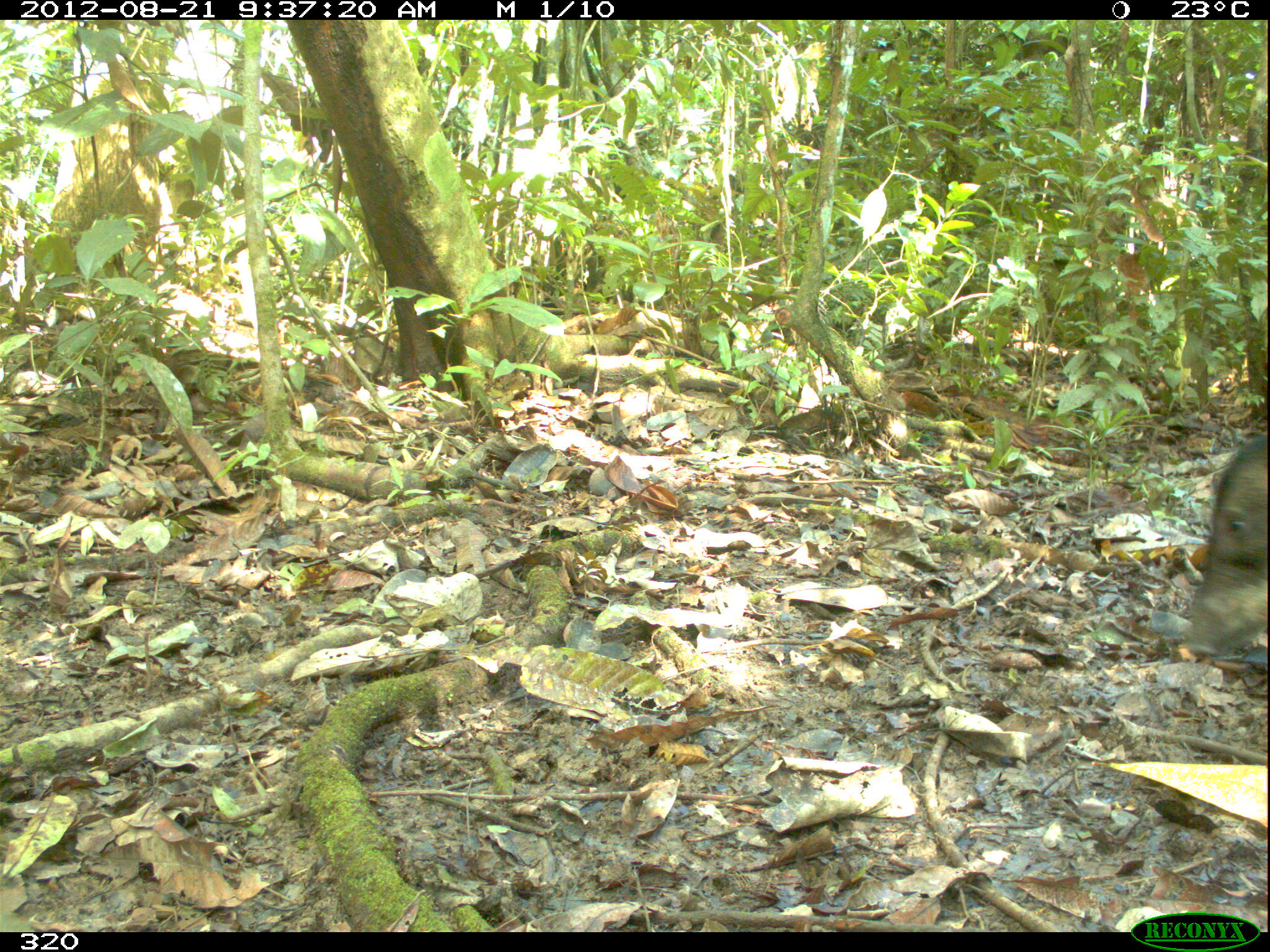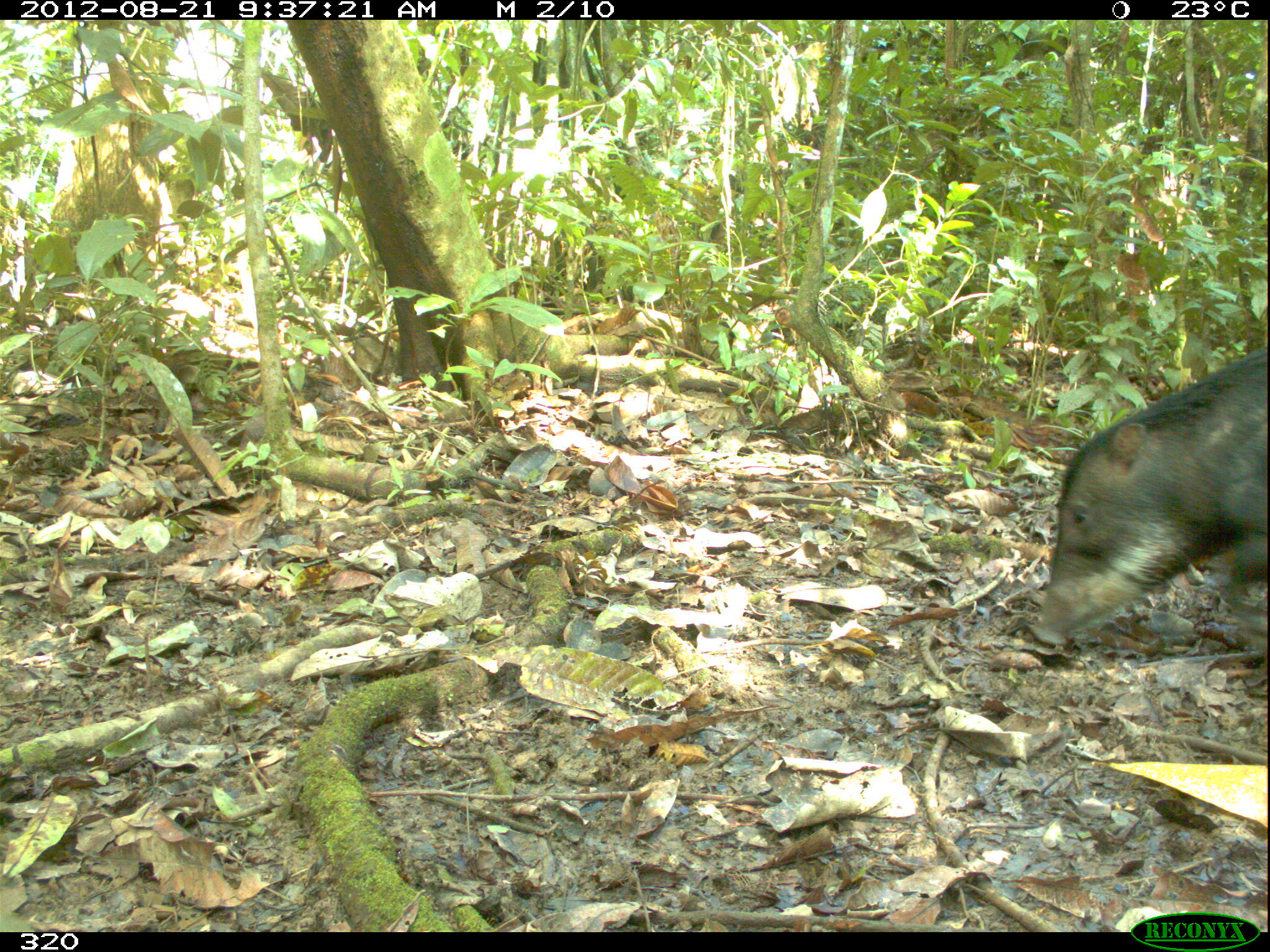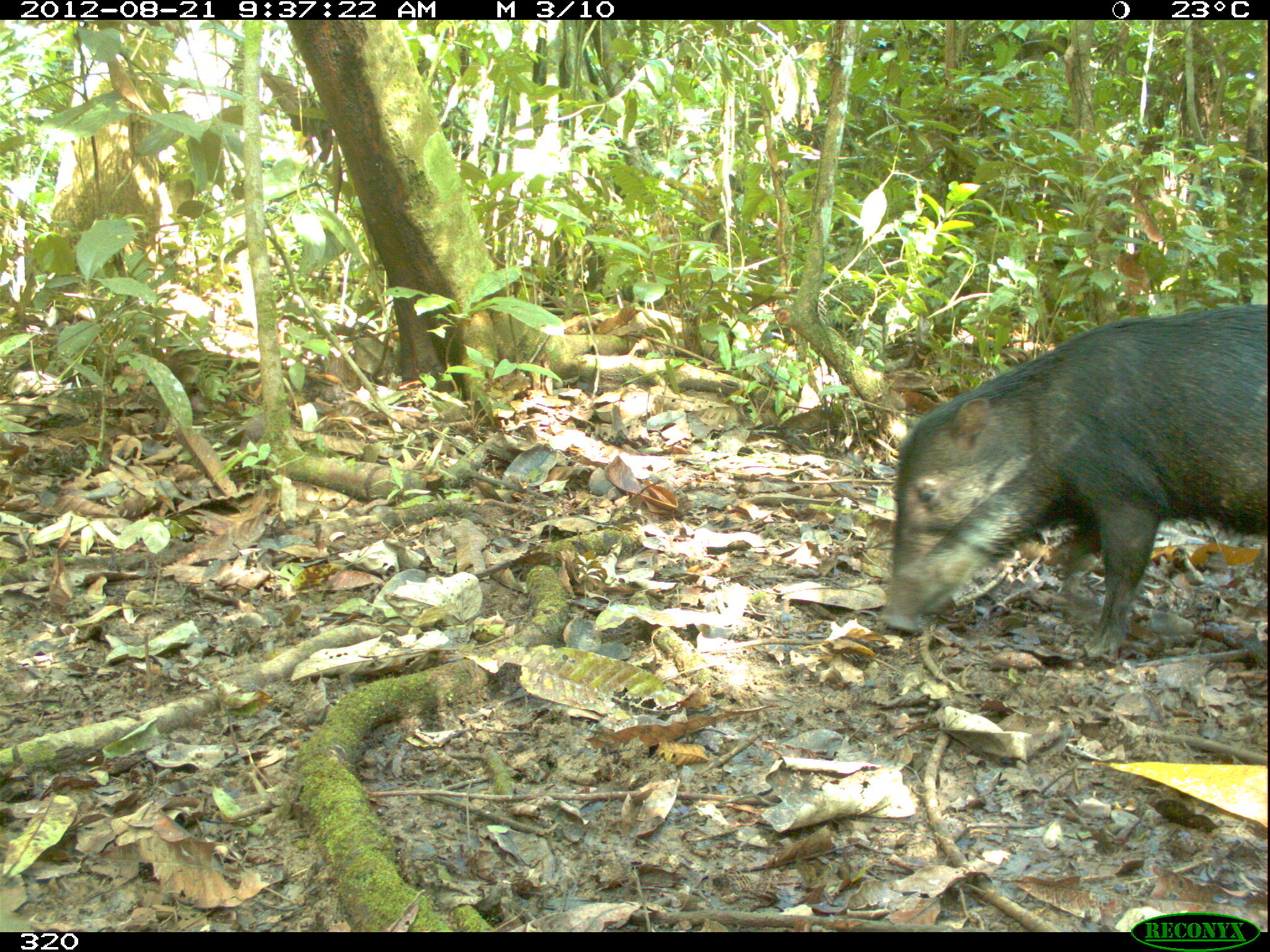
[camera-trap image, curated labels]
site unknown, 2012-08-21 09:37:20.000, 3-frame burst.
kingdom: Animalia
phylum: Chordata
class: Mammalia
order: Artiodactyla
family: Tayassuidae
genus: Tayassu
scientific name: Tayassu pecari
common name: white-lipped peccary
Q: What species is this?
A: Tayassu pecari (white-lipped peccary).